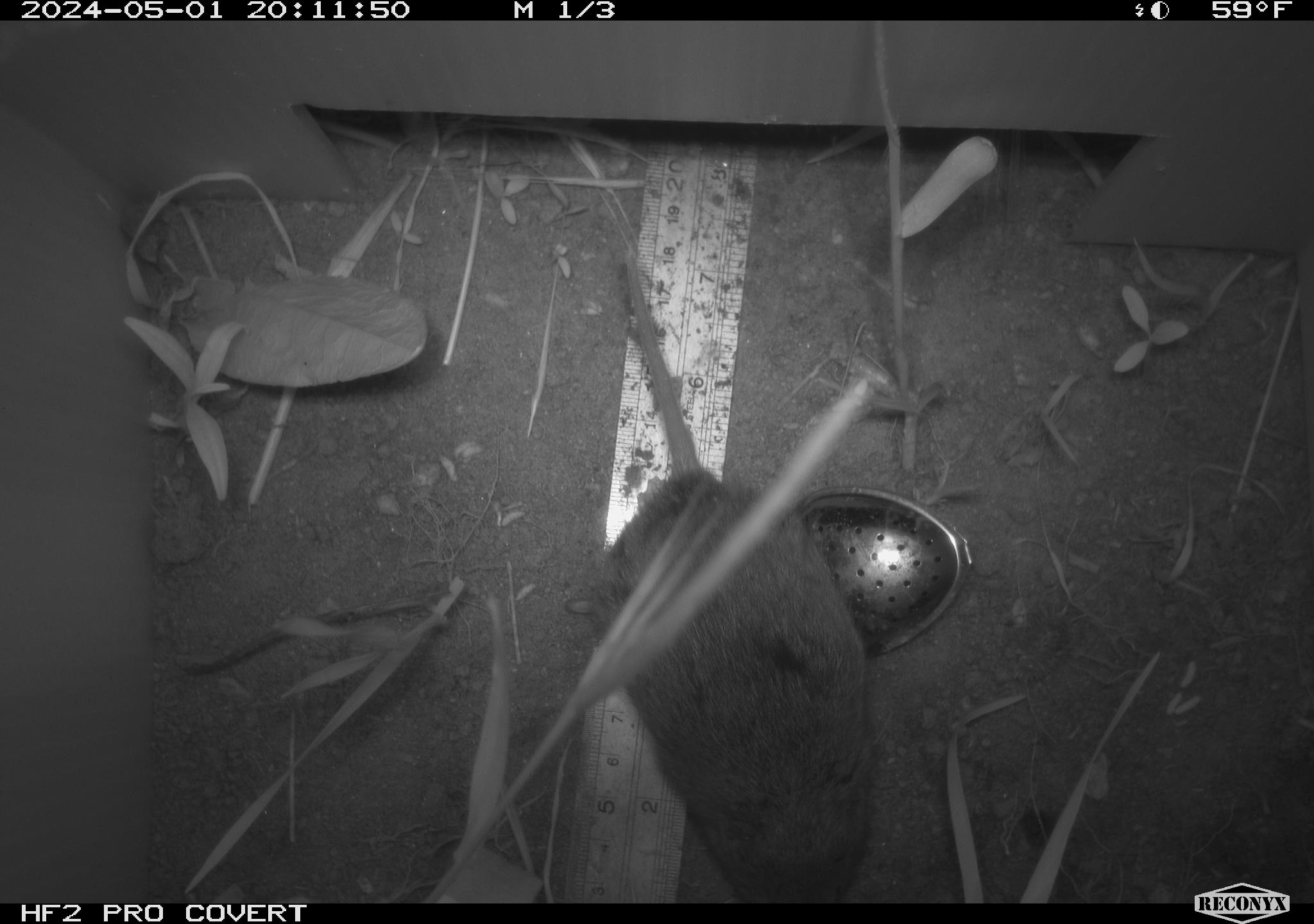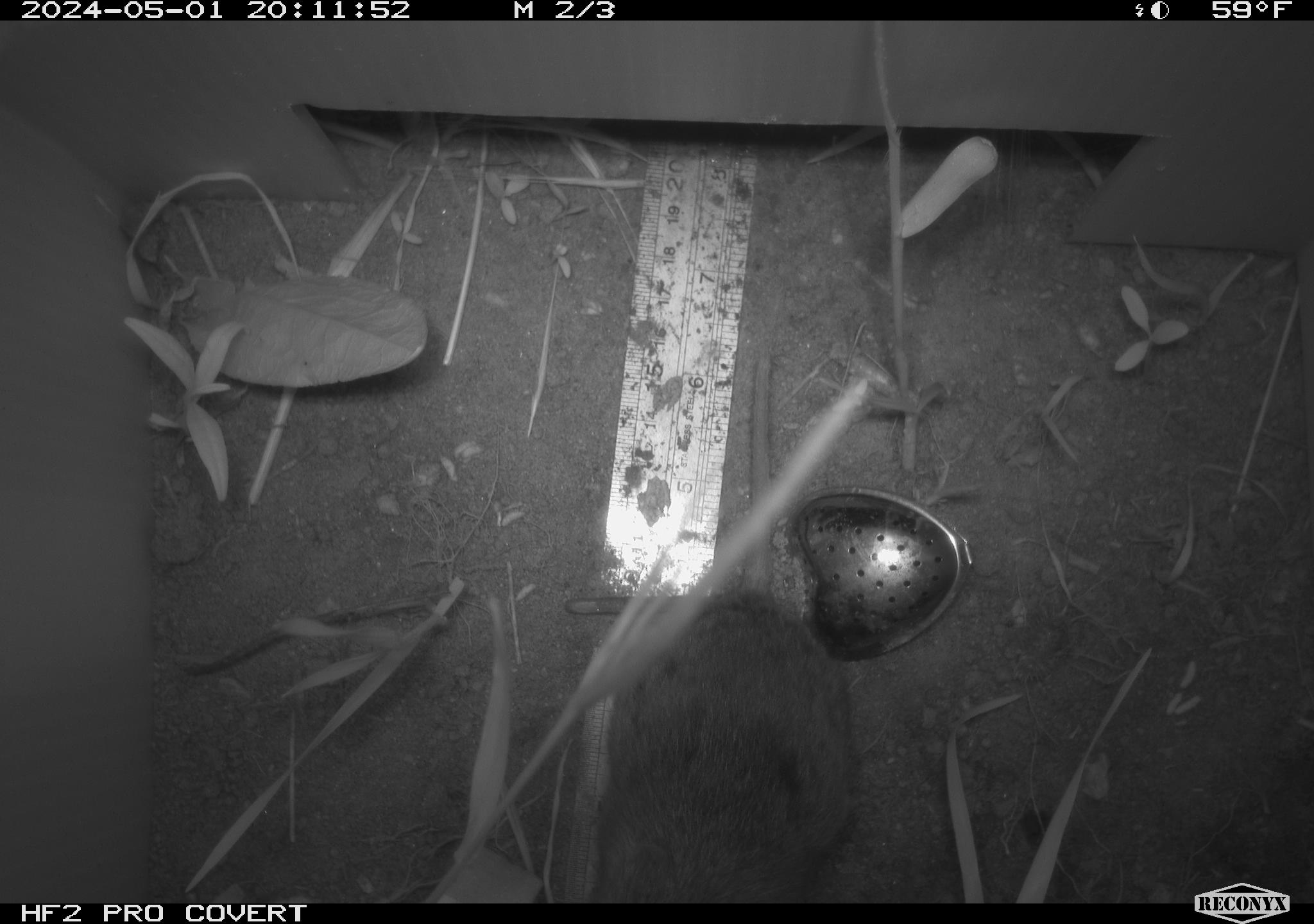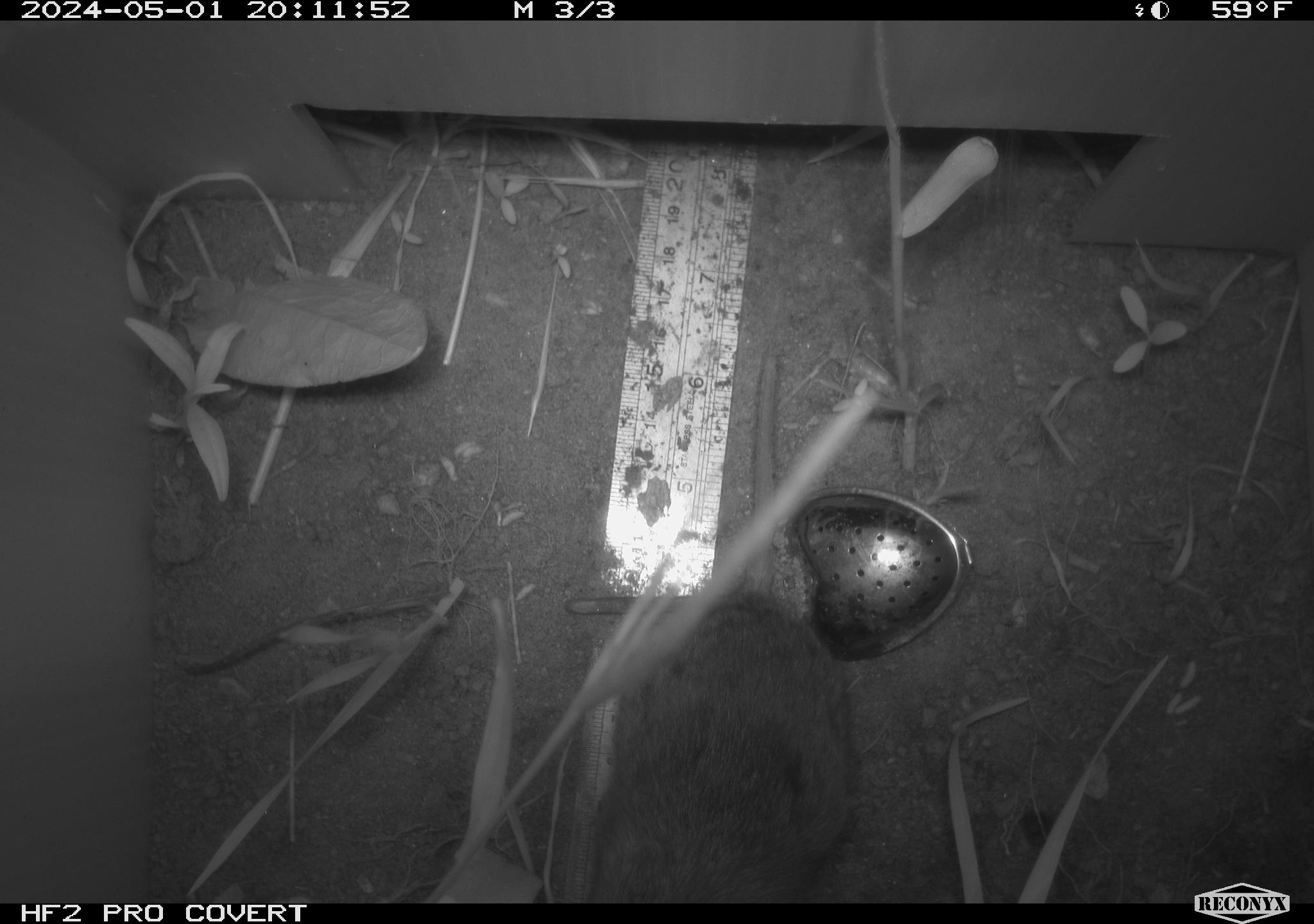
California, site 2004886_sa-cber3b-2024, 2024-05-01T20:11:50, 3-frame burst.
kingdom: Animalia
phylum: Chordata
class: Mammalia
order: Rodentia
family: Cricetidae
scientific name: Arvicolinae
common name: voles, lemmings, and muskrats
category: arvicolinae subfamily